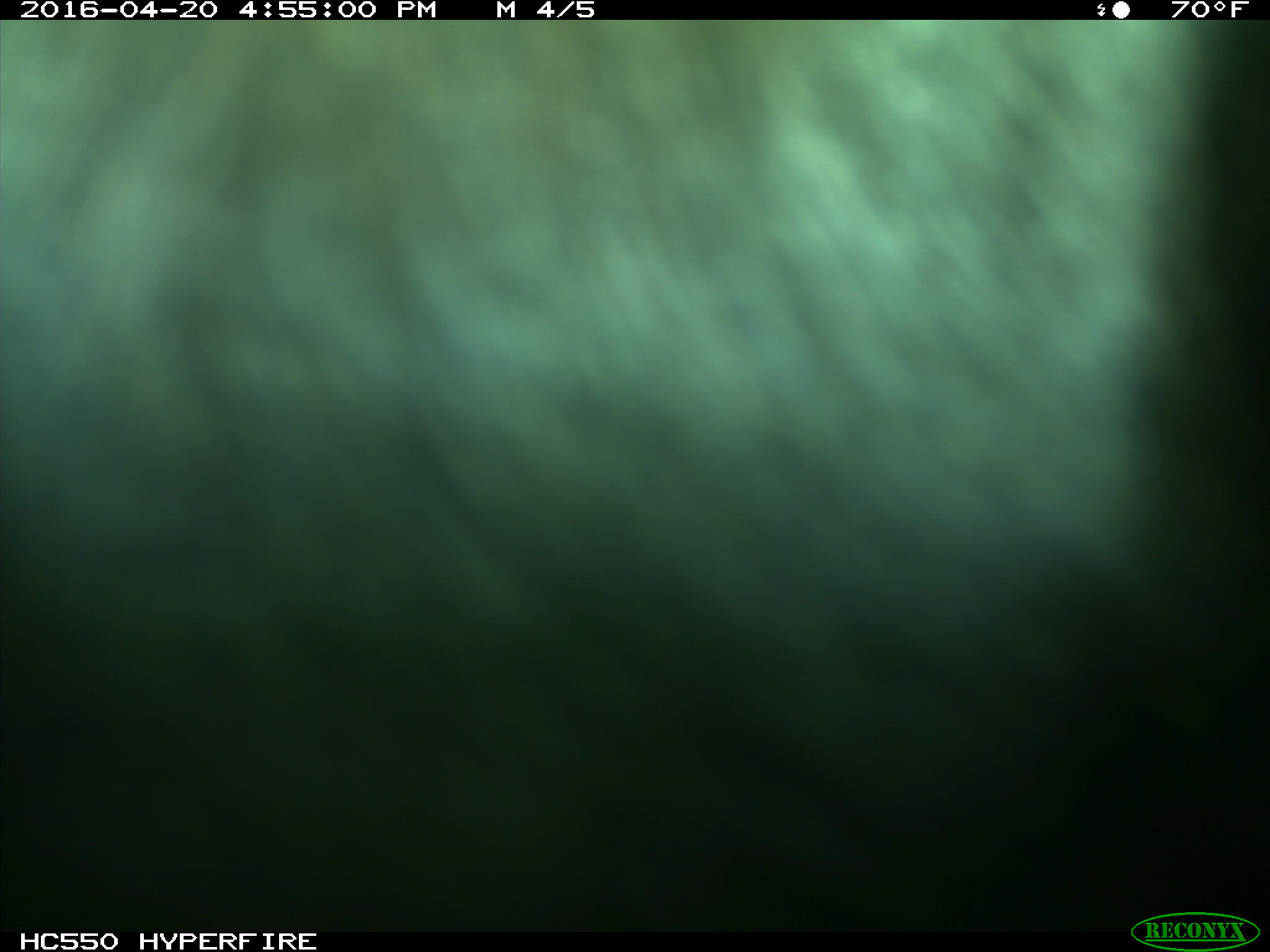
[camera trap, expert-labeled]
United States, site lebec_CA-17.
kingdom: Animalia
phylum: Chordata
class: Mammalia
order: Artiodactyla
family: Bovidae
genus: Bos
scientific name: Bos taurus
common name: domestic cow